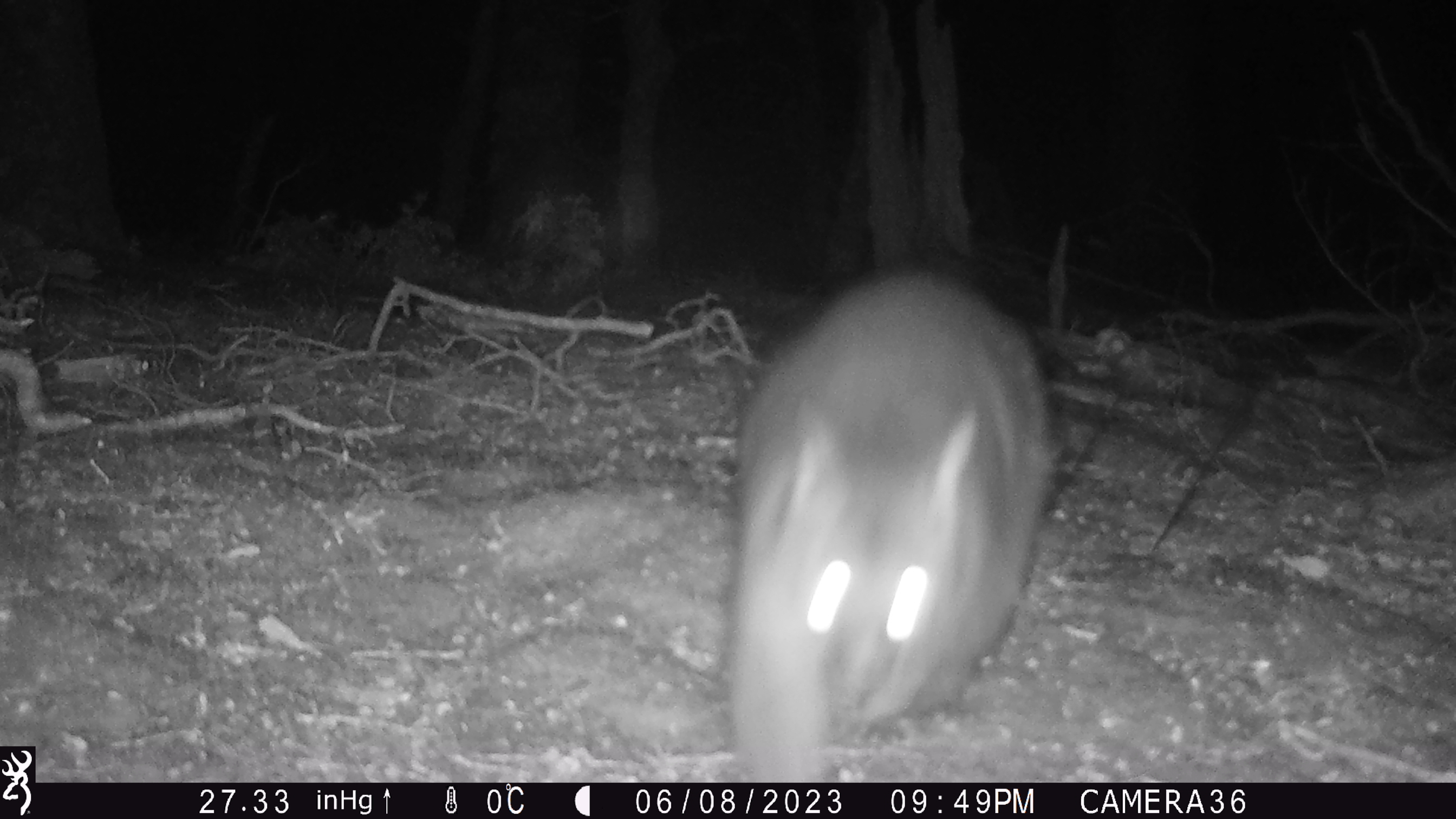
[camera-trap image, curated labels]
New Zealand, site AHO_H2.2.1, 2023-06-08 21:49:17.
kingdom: Animalia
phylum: Chordata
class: Mammalia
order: Carnivora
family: Mustelidae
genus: Mustela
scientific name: Mustela erminea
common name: stoat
Stoat (Mustela erminea).